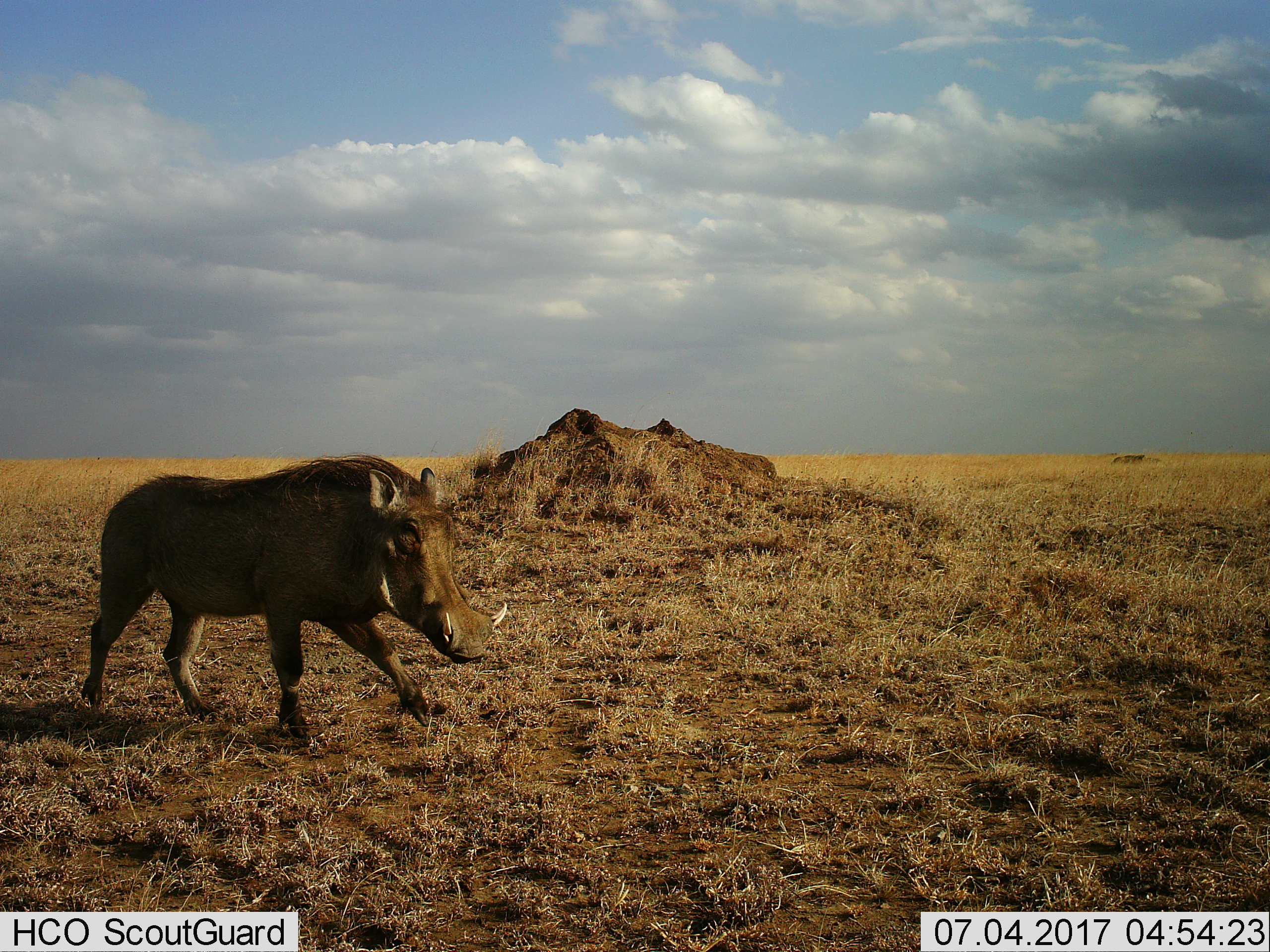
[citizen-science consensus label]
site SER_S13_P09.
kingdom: Animalia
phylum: Chordata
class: Mammalia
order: Artiodactyla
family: Suidae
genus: Phacochoerus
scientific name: Phacochoerus africanus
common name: warthog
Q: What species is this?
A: Warthog (Phacochoerus africanus).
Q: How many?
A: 1.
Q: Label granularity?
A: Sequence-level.